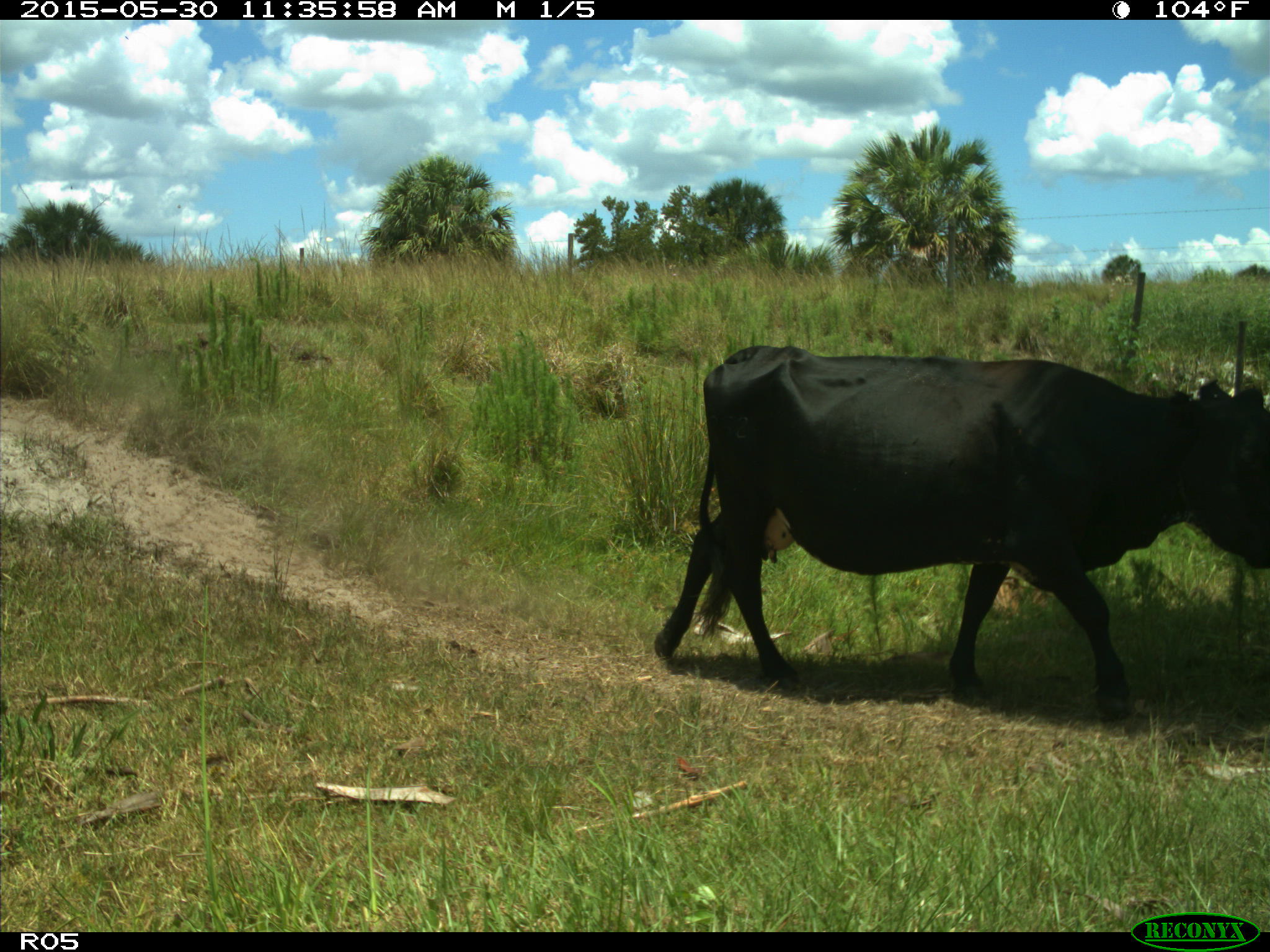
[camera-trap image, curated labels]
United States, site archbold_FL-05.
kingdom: Animalia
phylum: Chordata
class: Mammalia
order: Artiodactyla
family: Bovidae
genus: Bos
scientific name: Bos taurus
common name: domestic cow